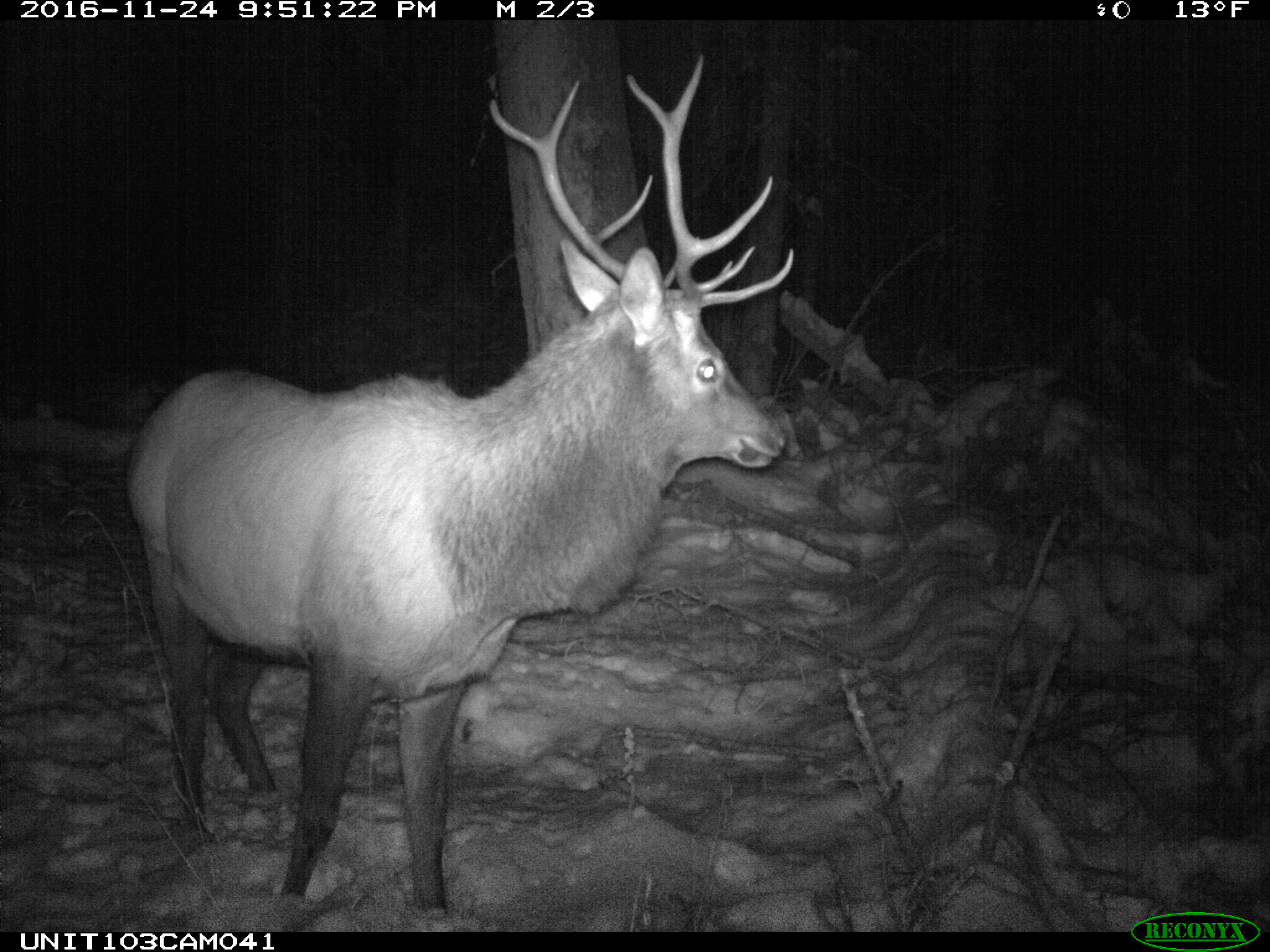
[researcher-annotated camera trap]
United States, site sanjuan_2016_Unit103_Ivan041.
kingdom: Animalia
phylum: Chordata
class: Mammalia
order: Artiodactyla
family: Cervidae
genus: Cervus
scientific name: Cervus elaphus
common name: red deer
Cervus elaphus (red deer).